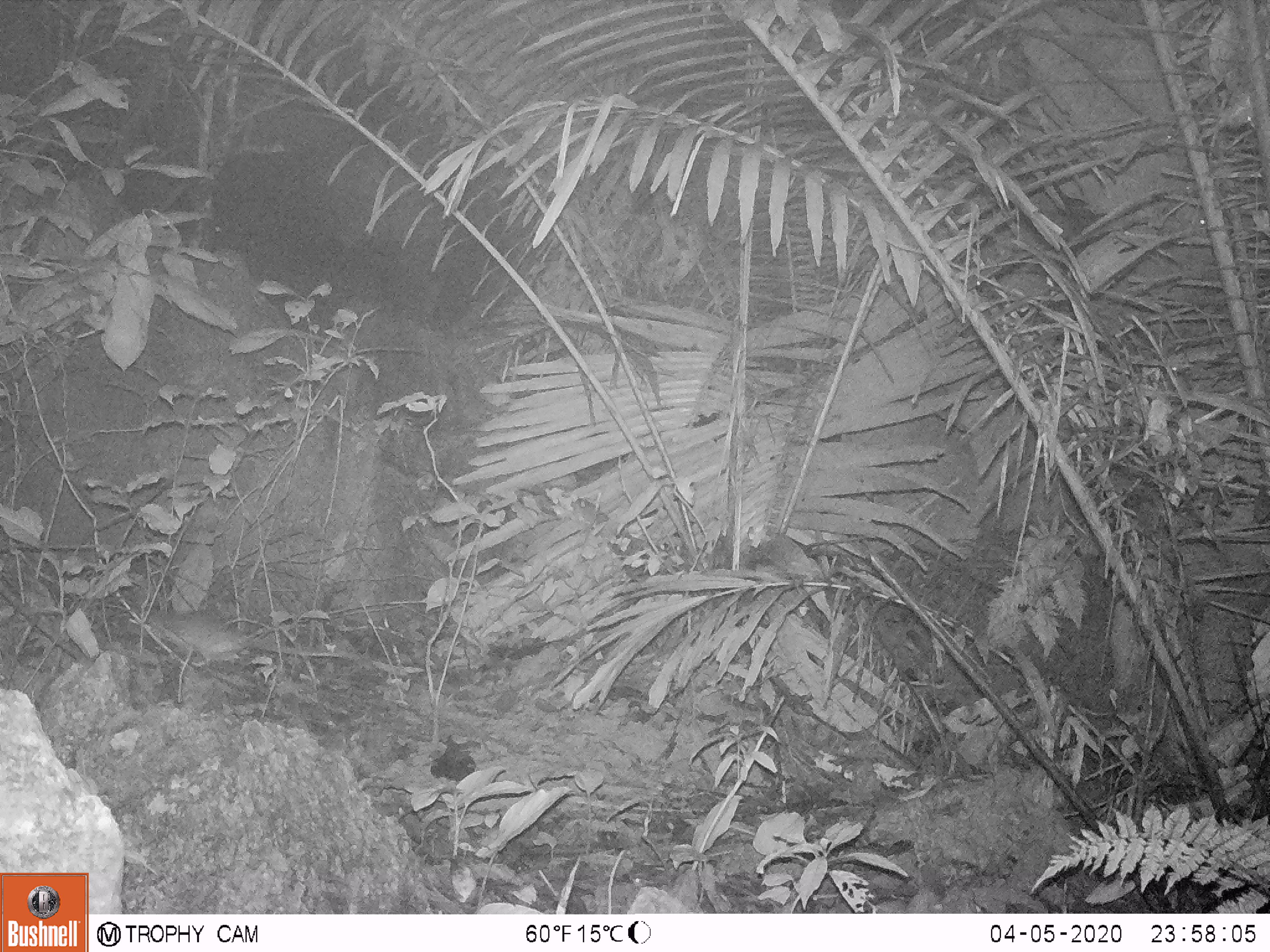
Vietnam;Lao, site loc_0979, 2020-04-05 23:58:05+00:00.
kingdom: Animalia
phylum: Chordata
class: Mammalia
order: Rodentia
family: Muridae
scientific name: Muridae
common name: old-world mice and rats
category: unidentified murid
Unidentified murid (old-world mice and rats) (Muridae). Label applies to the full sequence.